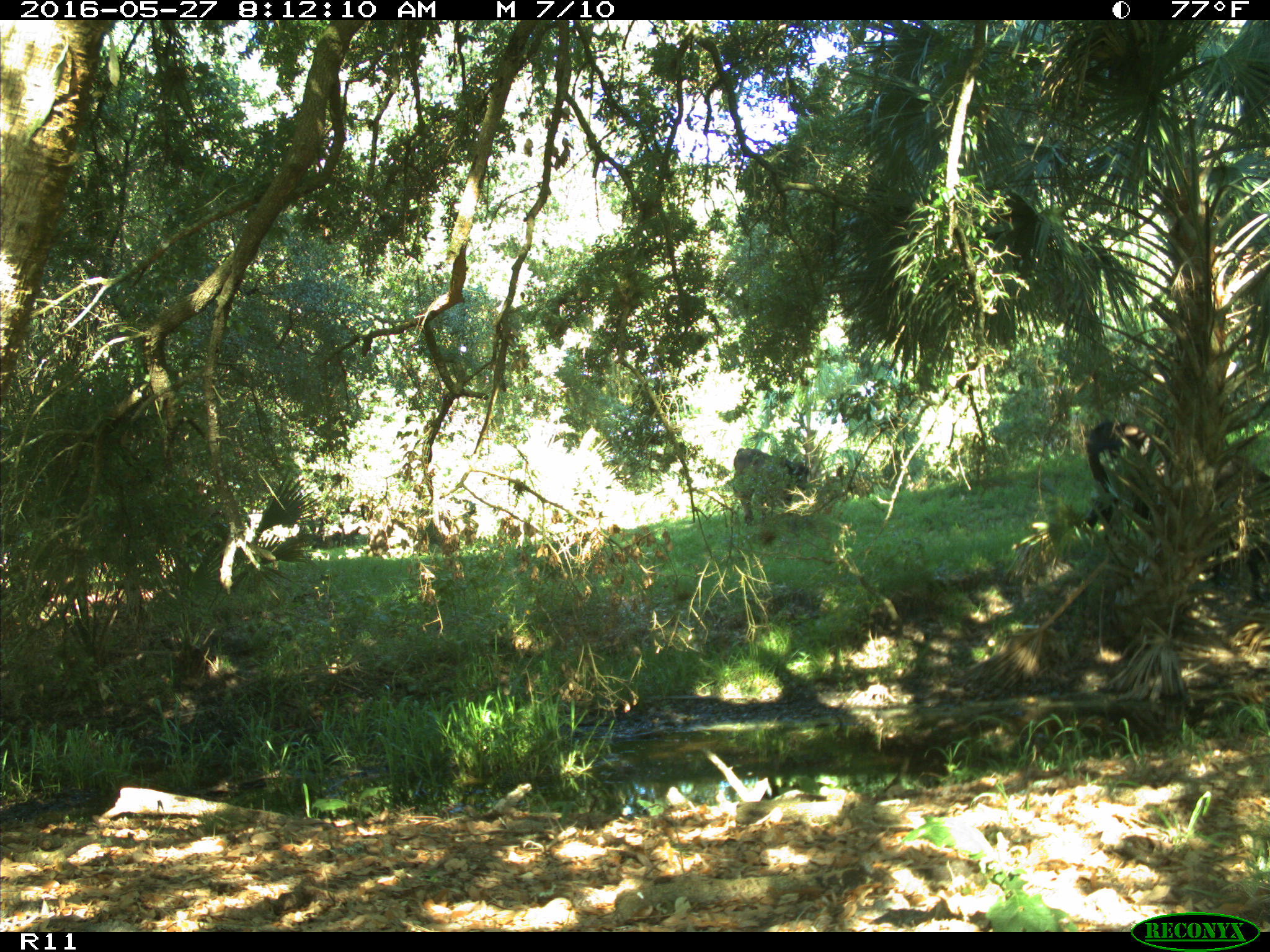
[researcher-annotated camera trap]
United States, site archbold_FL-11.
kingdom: Animalia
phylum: Chordata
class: Mammalia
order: Artiodactyla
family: Bovidae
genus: Bos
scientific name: Bos taurus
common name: domestic cow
Bos taurus (domestic cow).